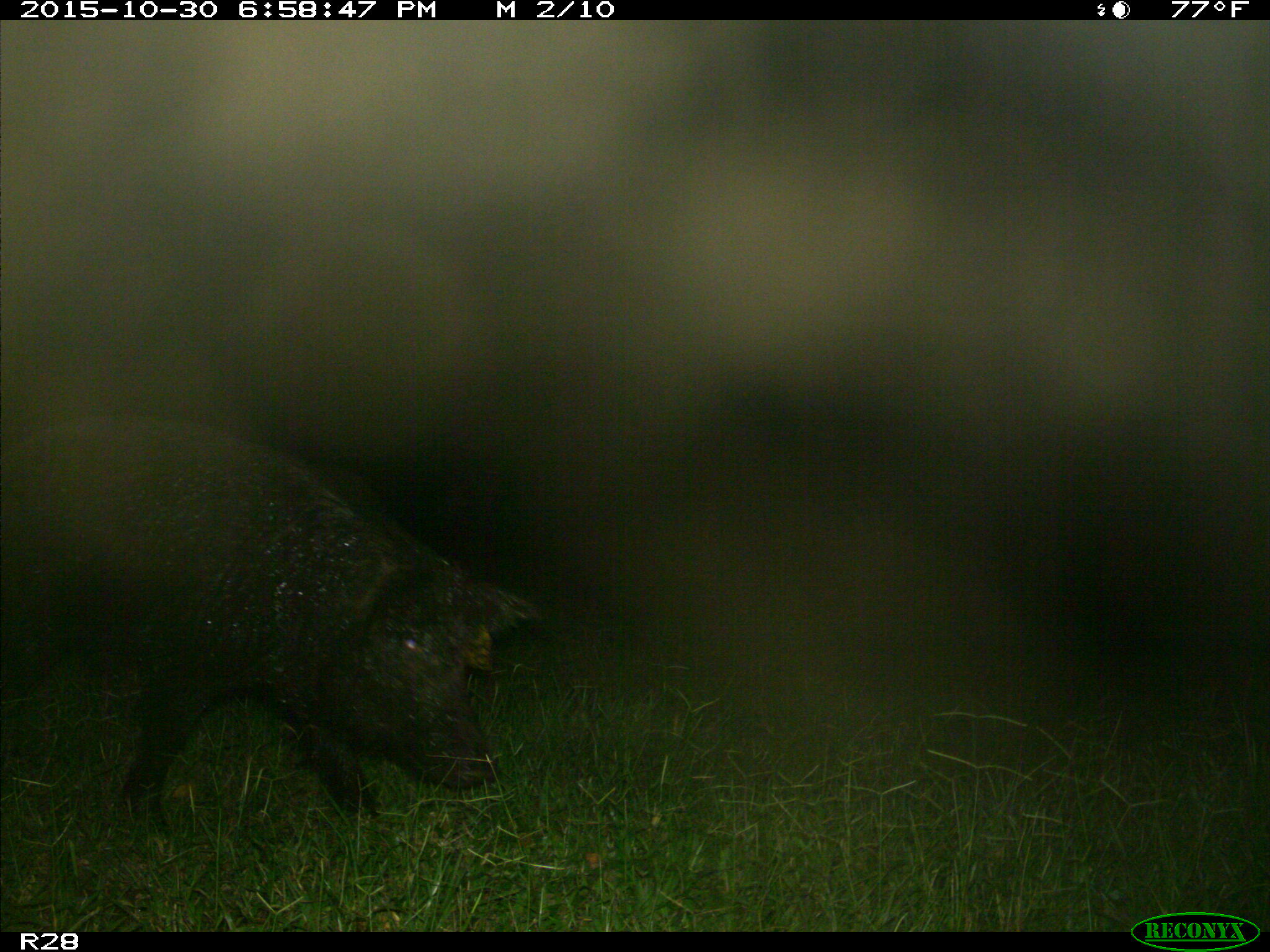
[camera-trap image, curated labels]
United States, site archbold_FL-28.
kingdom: Animalia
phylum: Chordata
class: Mammalia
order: Artiodactyla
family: Suidae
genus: Sus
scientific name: Sus scrofa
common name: wild boar